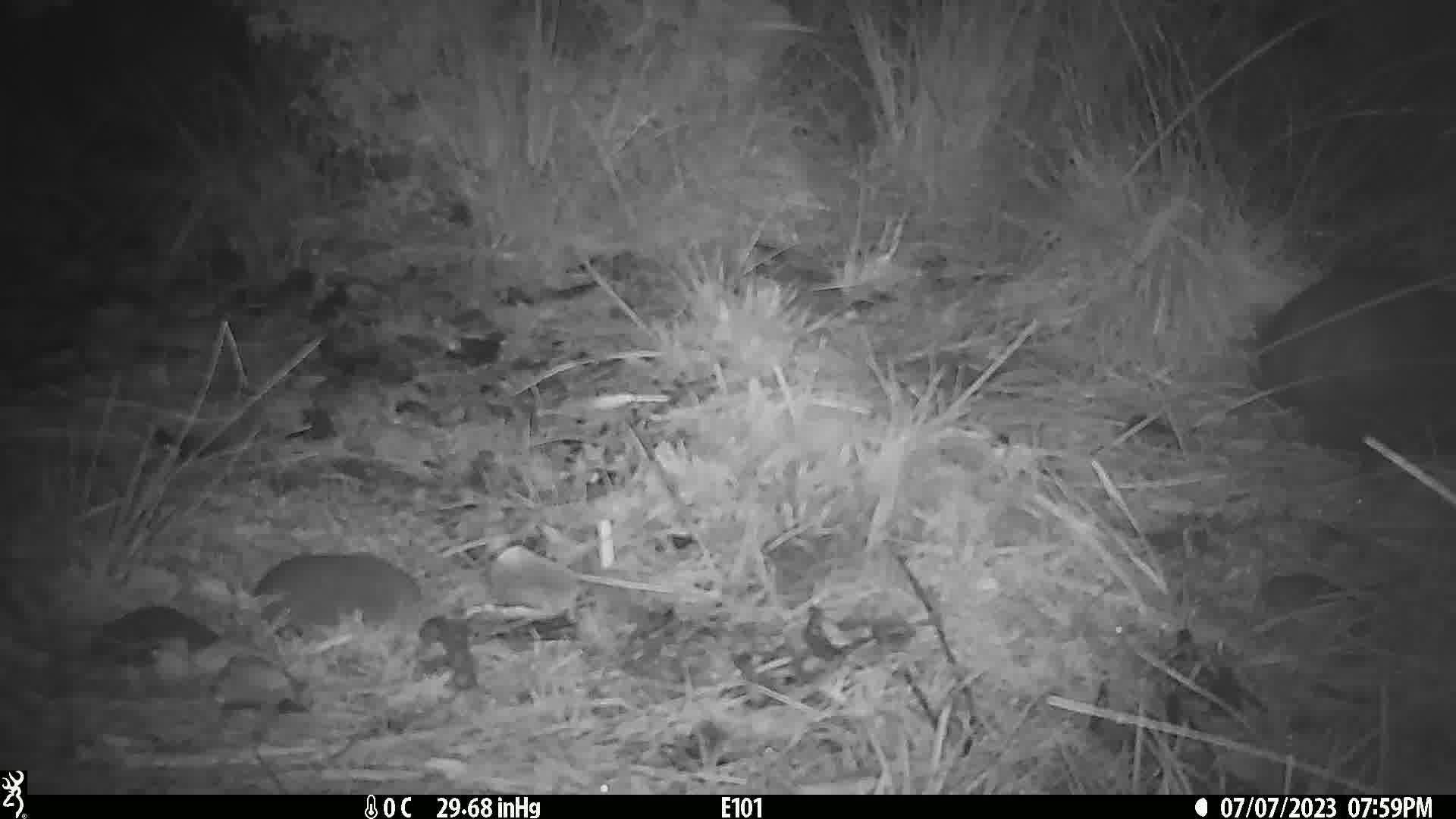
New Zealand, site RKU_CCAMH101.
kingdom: Animalia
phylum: Chordata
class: Mammalia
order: Diprotodontia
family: Phalangeridae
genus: Trichosurus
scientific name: Trichosurus vulpecula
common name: common brushtail possum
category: possum